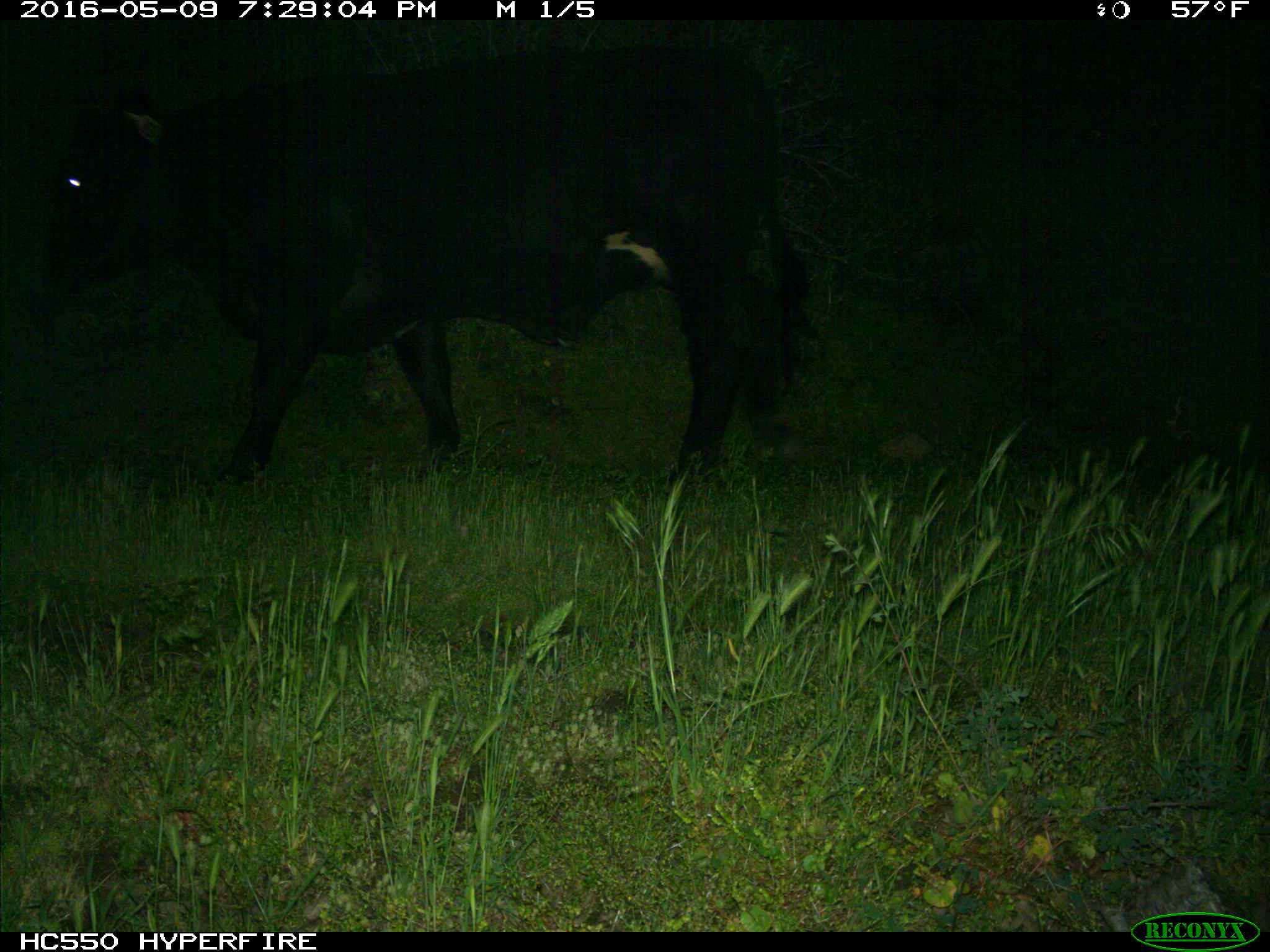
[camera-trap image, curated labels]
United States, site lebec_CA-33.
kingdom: Animalia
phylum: Chordata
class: Mammalia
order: Artiodactyla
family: Bovidae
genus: Bos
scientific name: Bos taurus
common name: domestic cow